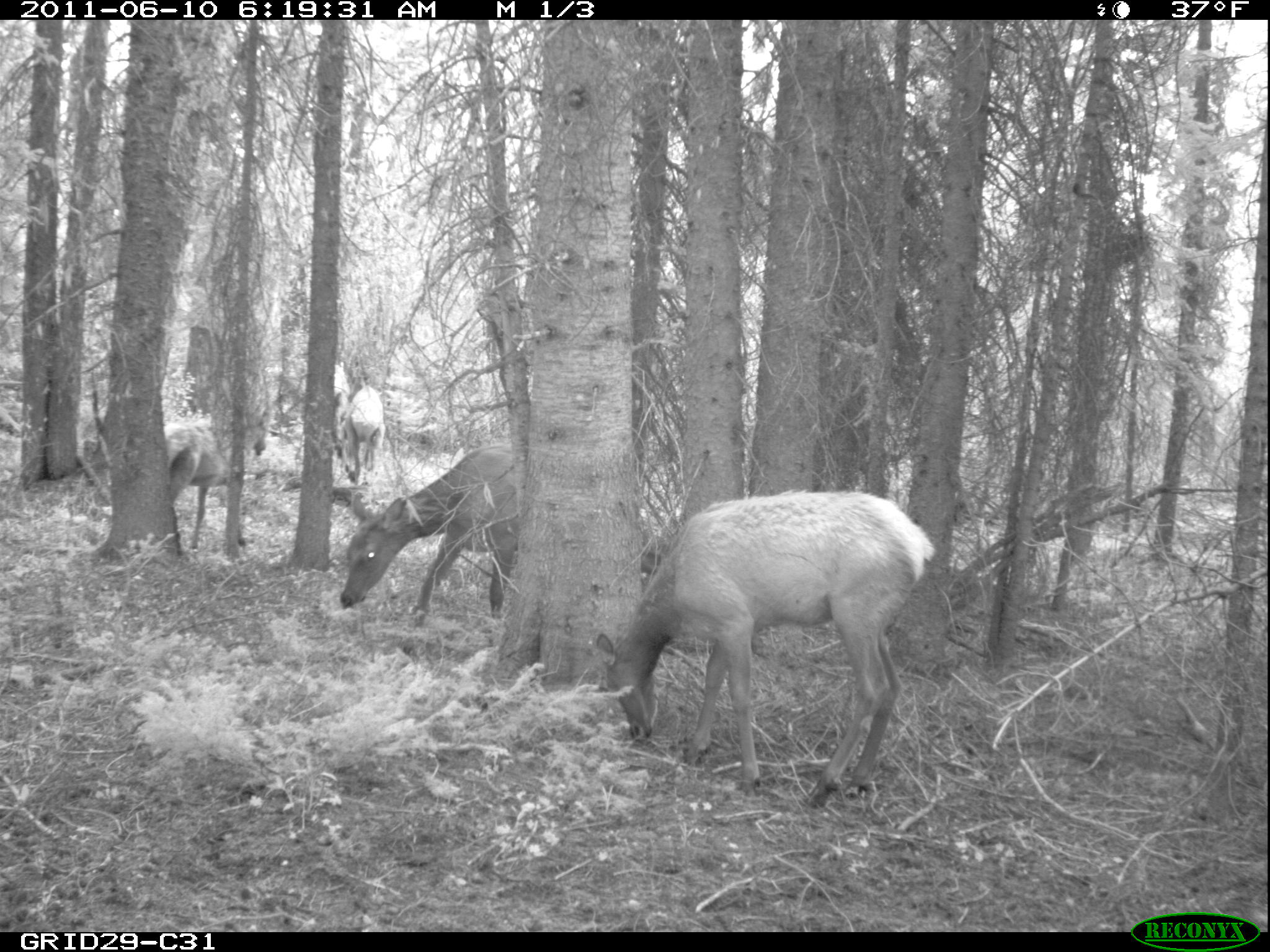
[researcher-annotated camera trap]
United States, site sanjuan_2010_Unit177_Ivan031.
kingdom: Animalia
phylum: Chordata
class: Mammalia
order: Artiodactyla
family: Cervidae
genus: Cervus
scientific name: Cervus elaphus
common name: red deer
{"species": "Cervus elaphus (red deer)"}